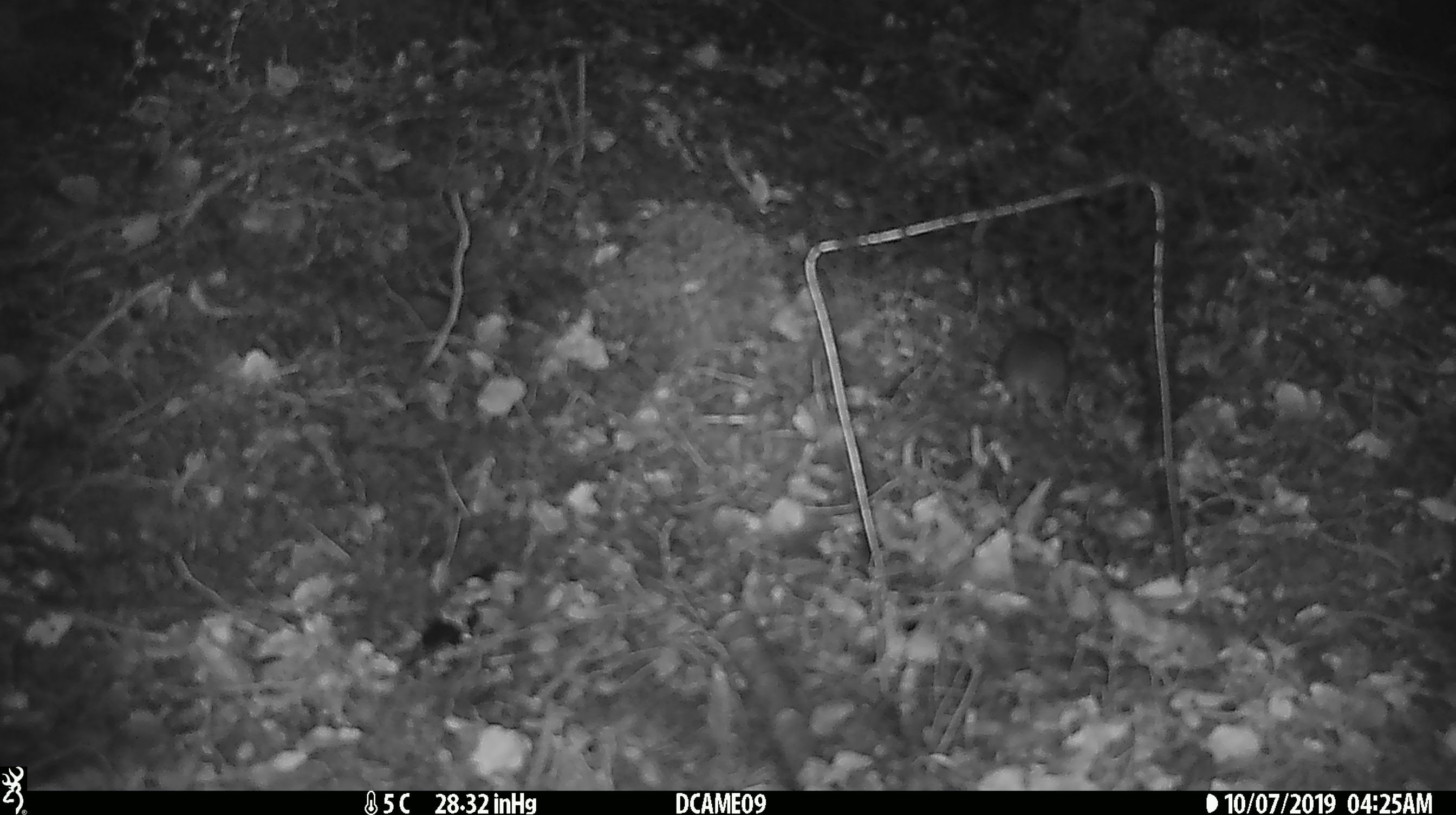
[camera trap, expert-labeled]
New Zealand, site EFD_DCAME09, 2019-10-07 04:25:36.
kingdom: Animalia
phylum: Chordata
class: Mammalia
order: Rodentia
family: Muridae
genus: Mus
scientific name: Mus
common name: mouse